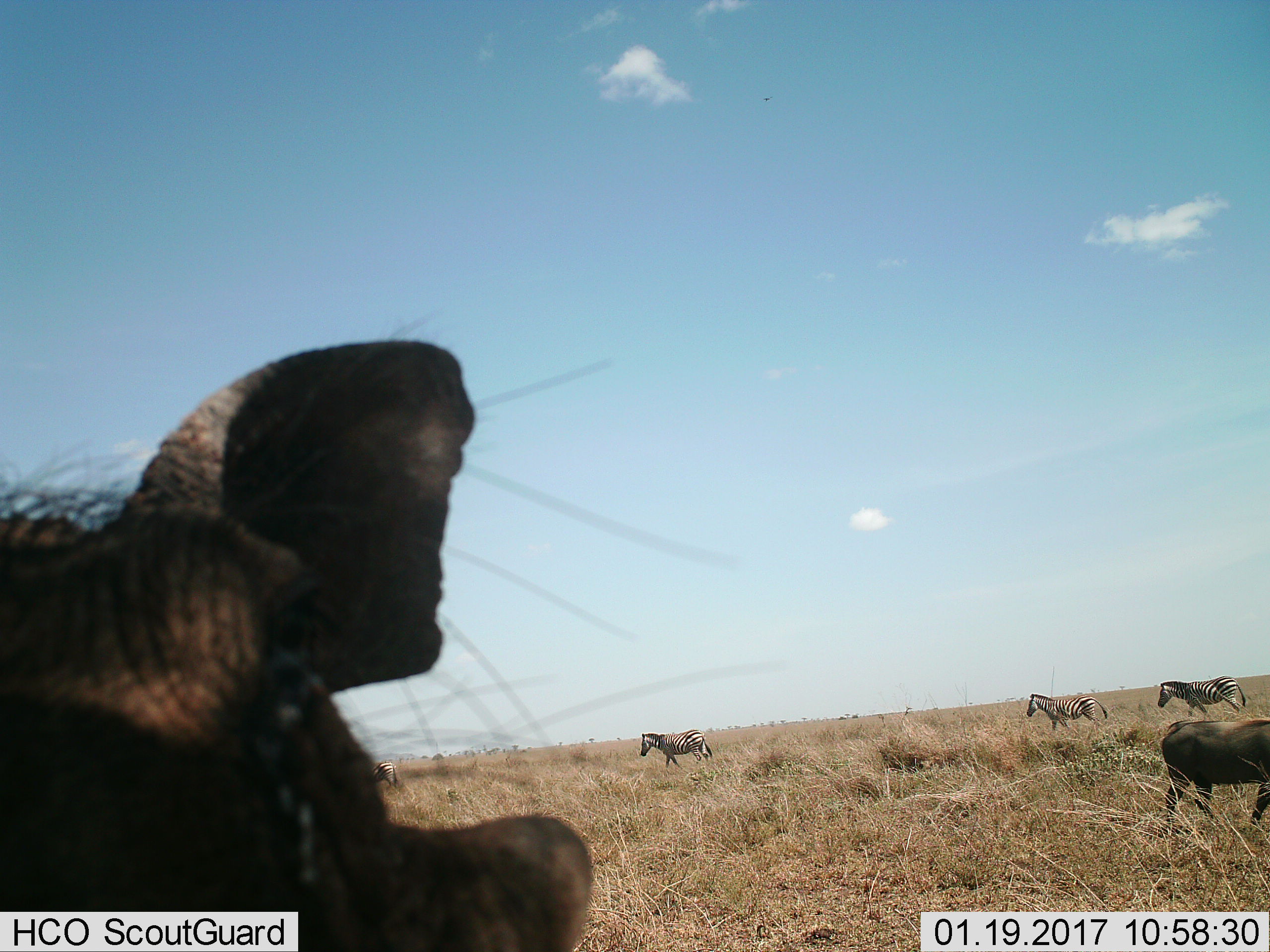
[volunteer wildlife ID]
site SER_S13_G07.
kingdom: Animalia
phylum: Chordata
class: Mammalia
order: Perissodactyla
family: Equidae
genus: Equus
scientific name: Equus quagga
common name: plains zebra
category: zebraplains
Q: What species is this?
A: Zebraplains (plains zebra) (Equus quagga).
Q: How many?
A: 4.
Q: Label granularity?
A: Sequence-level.